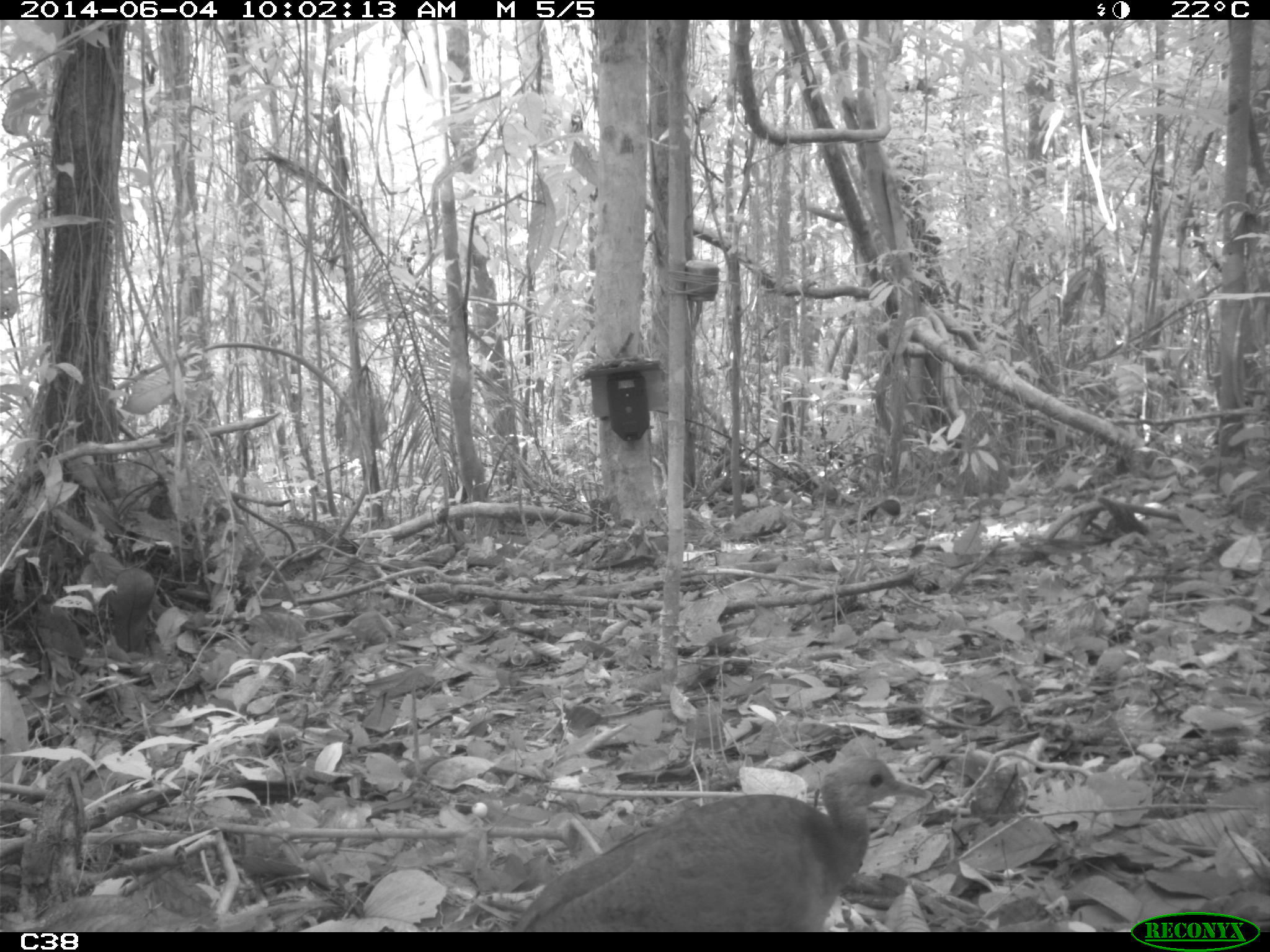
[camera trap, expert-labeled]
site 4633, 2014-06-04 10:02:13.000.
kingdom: Animalia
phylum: Chordata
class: Aves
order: Tinamiformes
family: Tinamidae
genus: Tinamus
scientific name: Tinamus major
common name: great tinamou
Tinamus major (great tinamou), count 1.